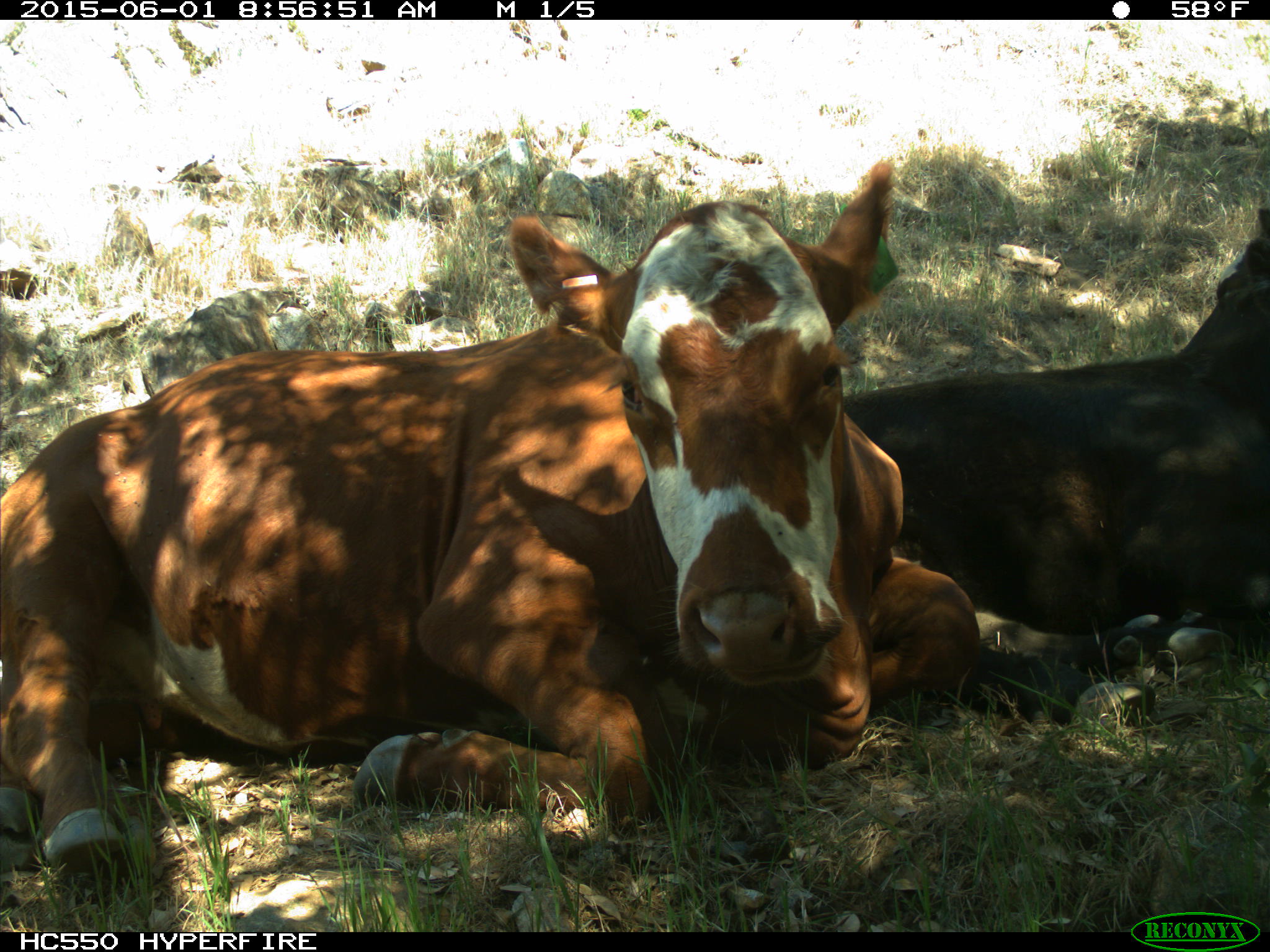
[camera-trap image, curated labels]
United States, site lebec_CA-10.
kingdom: Animalia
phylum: Chordata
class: Mammalia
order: Artiodactyla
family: Bovidae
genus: Bos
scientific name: Bos taurus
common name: domestic cow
Bos taurus (domestic cow).